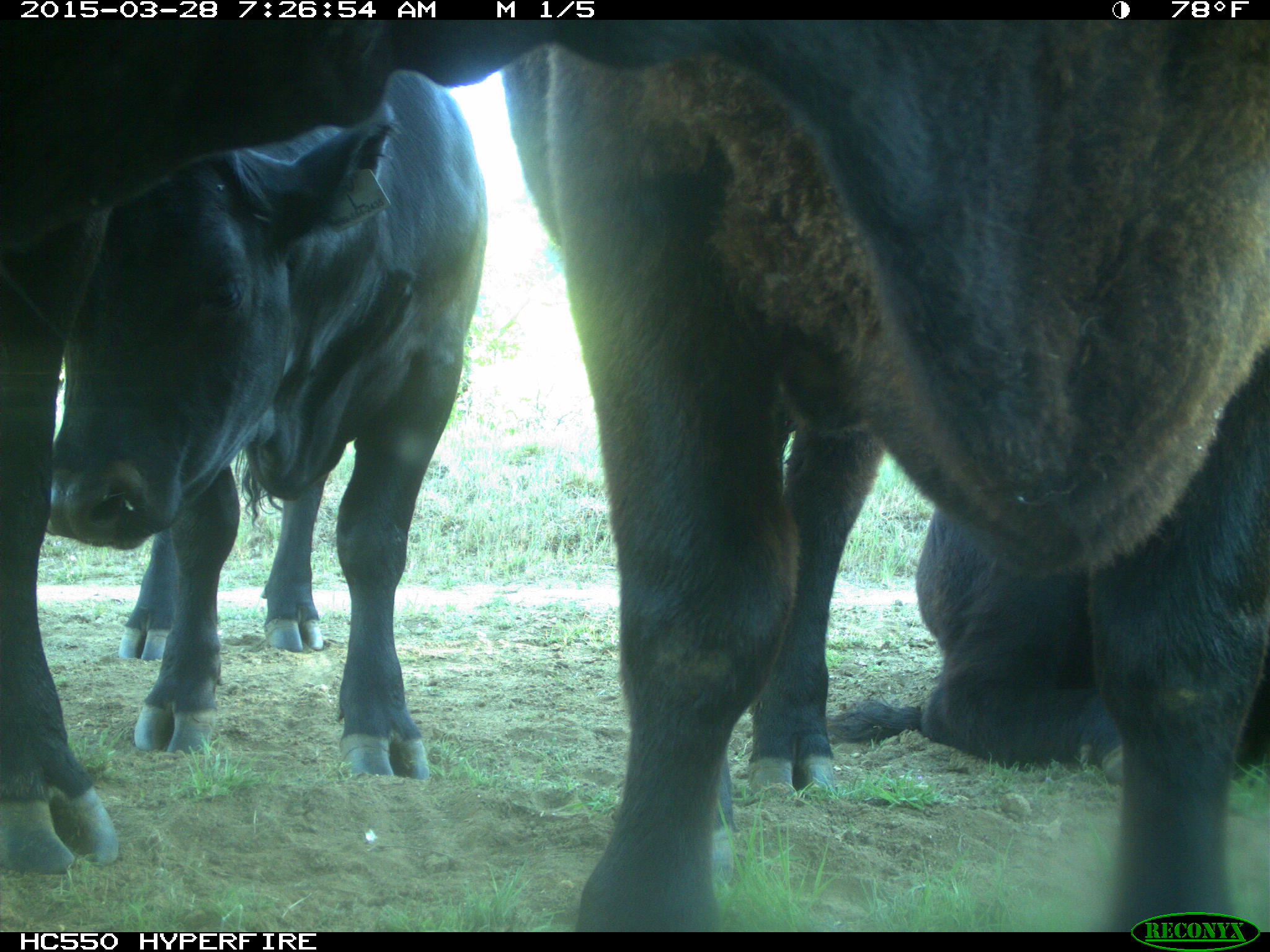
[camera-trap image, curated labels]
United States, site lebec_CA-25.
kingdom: Animalia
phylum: Chordata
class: Mammalia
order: Artiodactyla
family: Bovidae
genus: Bos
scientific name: Bos taurus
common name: domestic cow